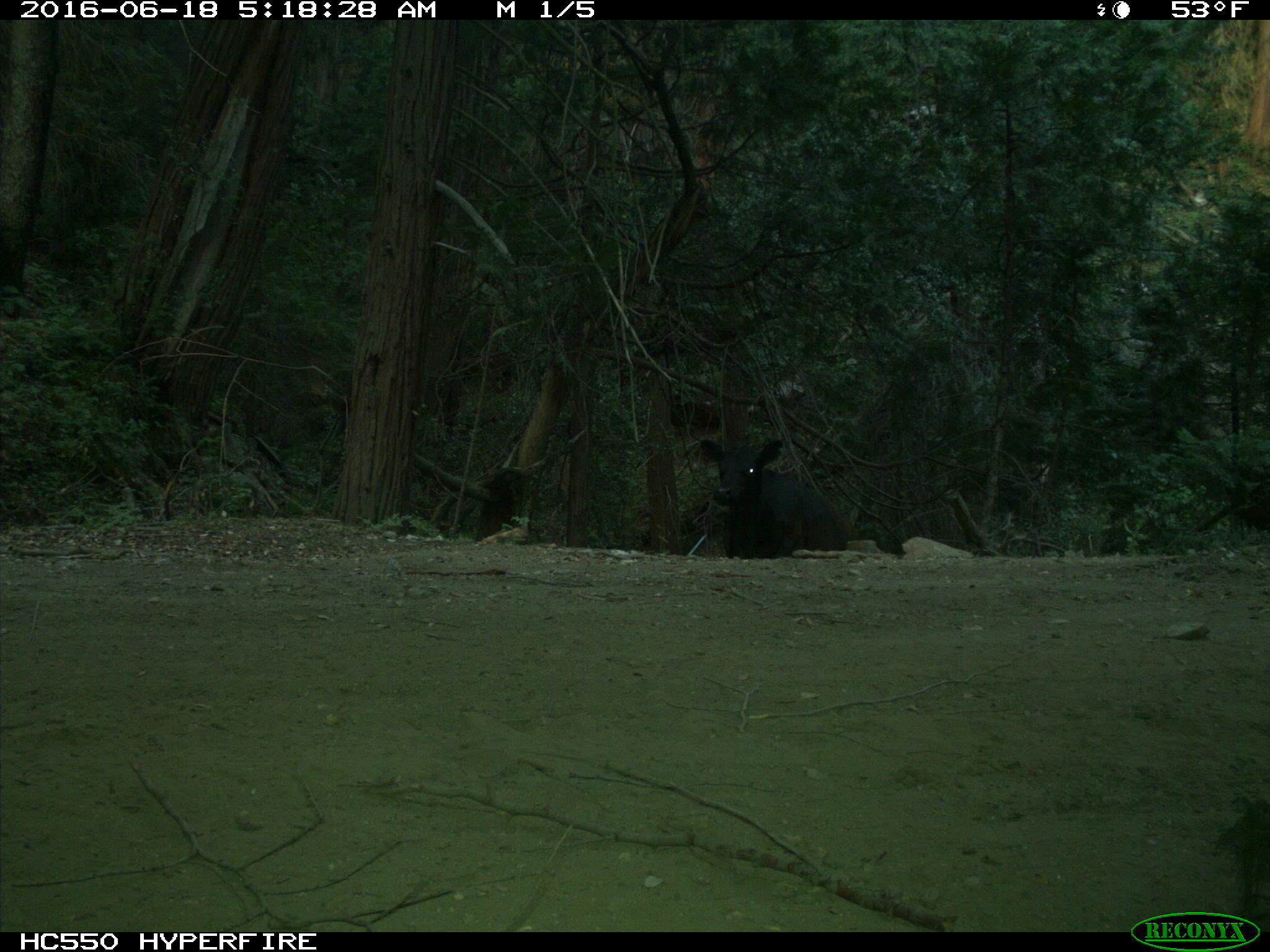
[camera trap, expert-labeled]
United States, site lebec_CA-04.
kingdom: Animalia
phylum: Chordata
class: Mammalia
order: Artiodactyla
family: Bovidae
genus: Bos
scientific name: Bos taurus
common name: domestic cow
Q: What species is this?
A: Bos taurus (domestic cow).